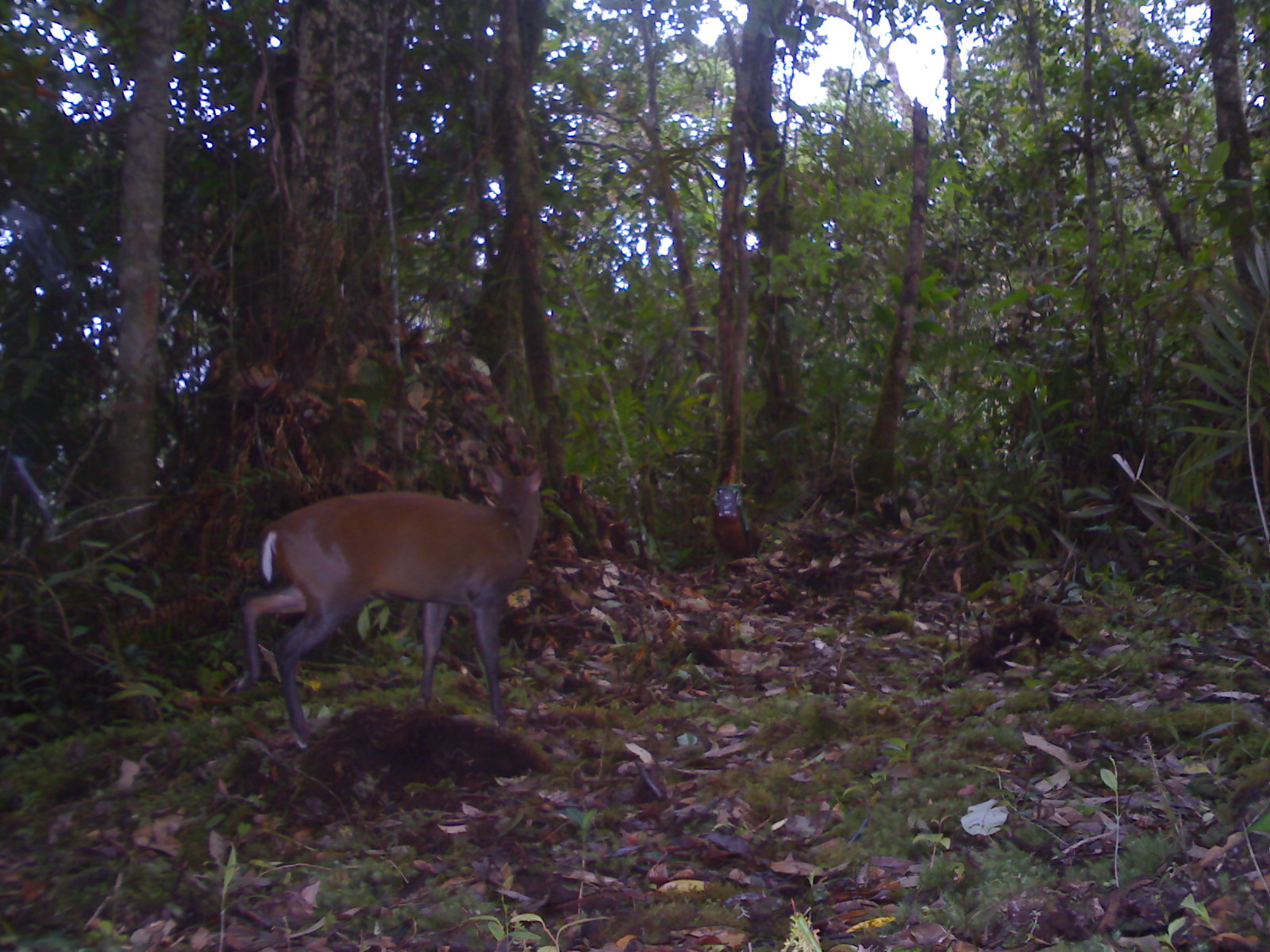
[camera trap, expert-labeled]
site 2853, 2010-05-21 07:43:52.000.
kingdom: Animalia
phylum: Chordata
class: Mammalia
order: Artiodactyla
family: Cervidae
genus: Muntiacus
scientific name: Muntiacus muntjak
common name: southern red muntjac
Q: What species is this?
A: Muntiacus muntjak (southern red muntjac).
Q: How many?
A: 1.